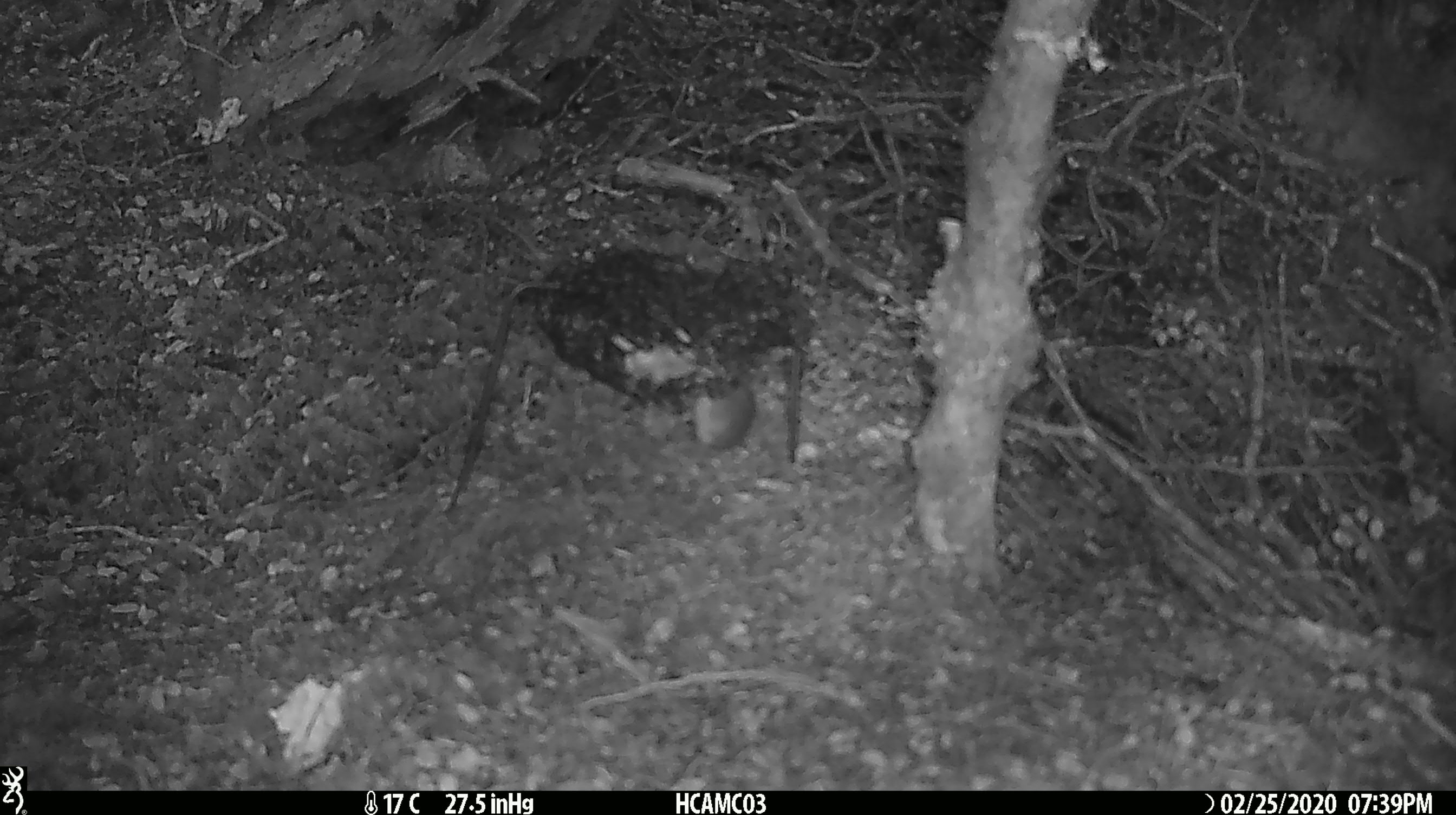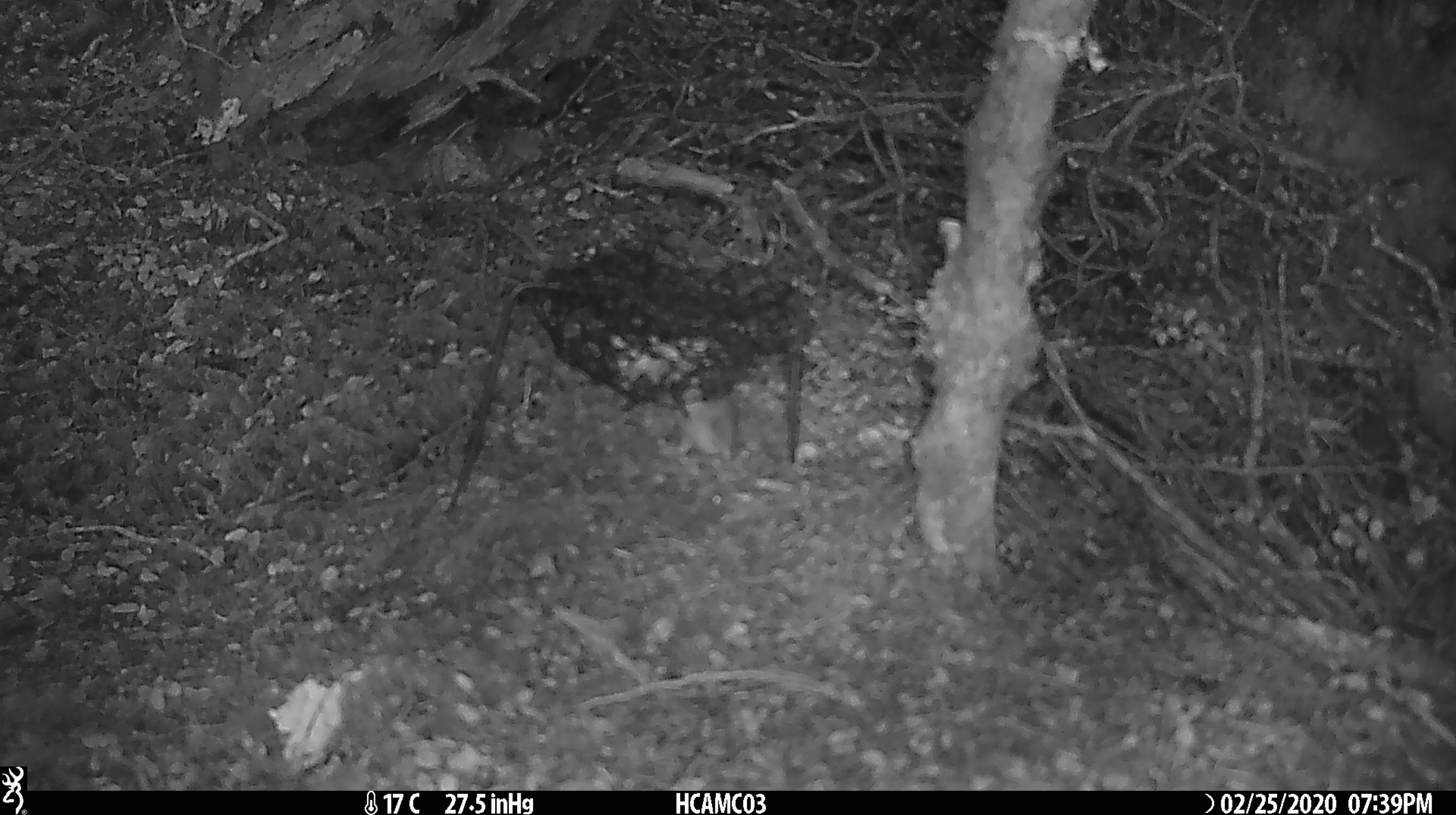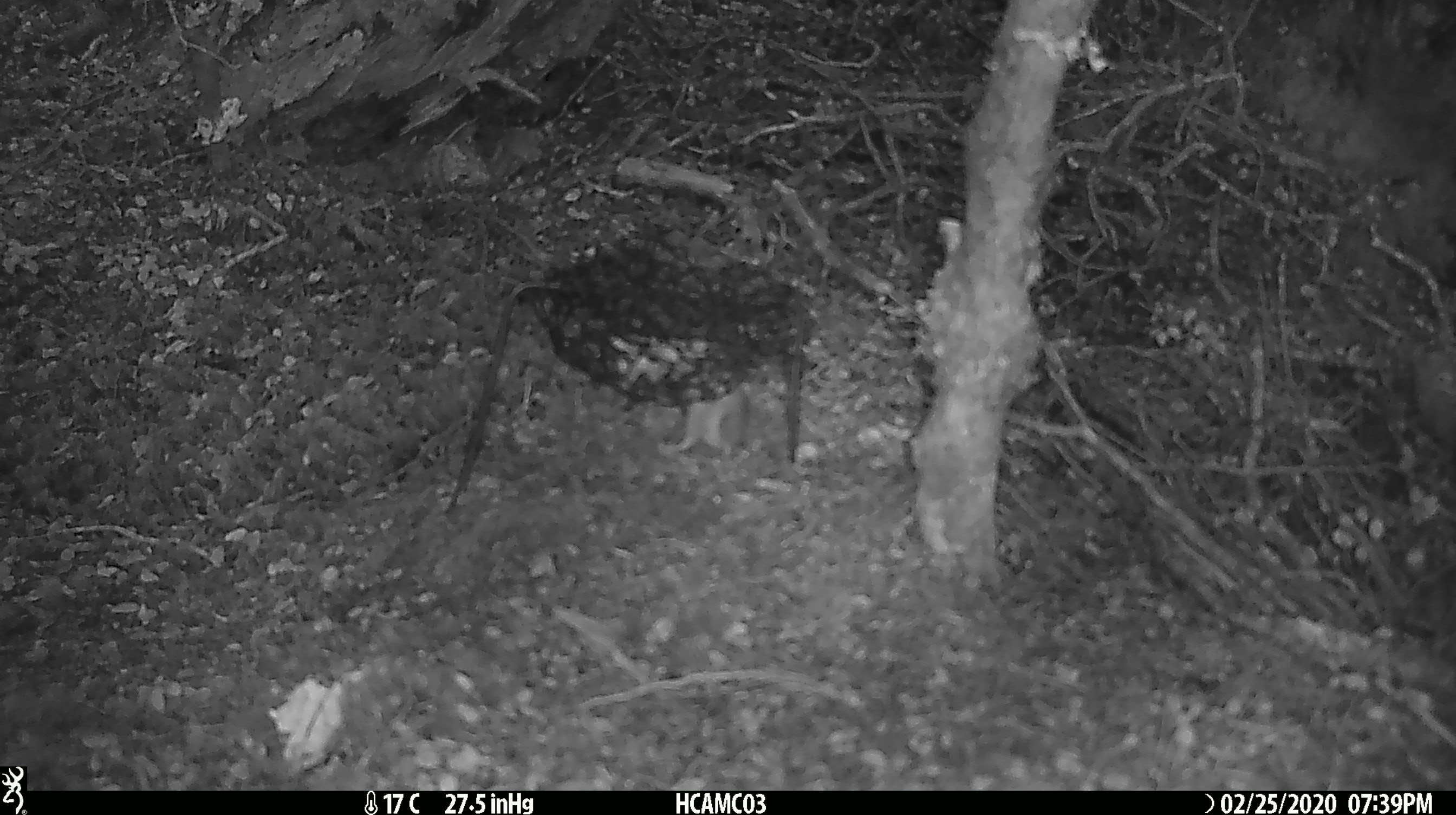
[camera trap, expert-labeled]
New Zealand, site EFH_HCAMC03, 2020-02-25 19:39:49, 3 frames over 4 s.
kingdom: Animalia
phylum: Chordata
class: Mammalia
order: Rodentia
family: Muridae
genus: Mus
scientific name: Mus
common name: mouse